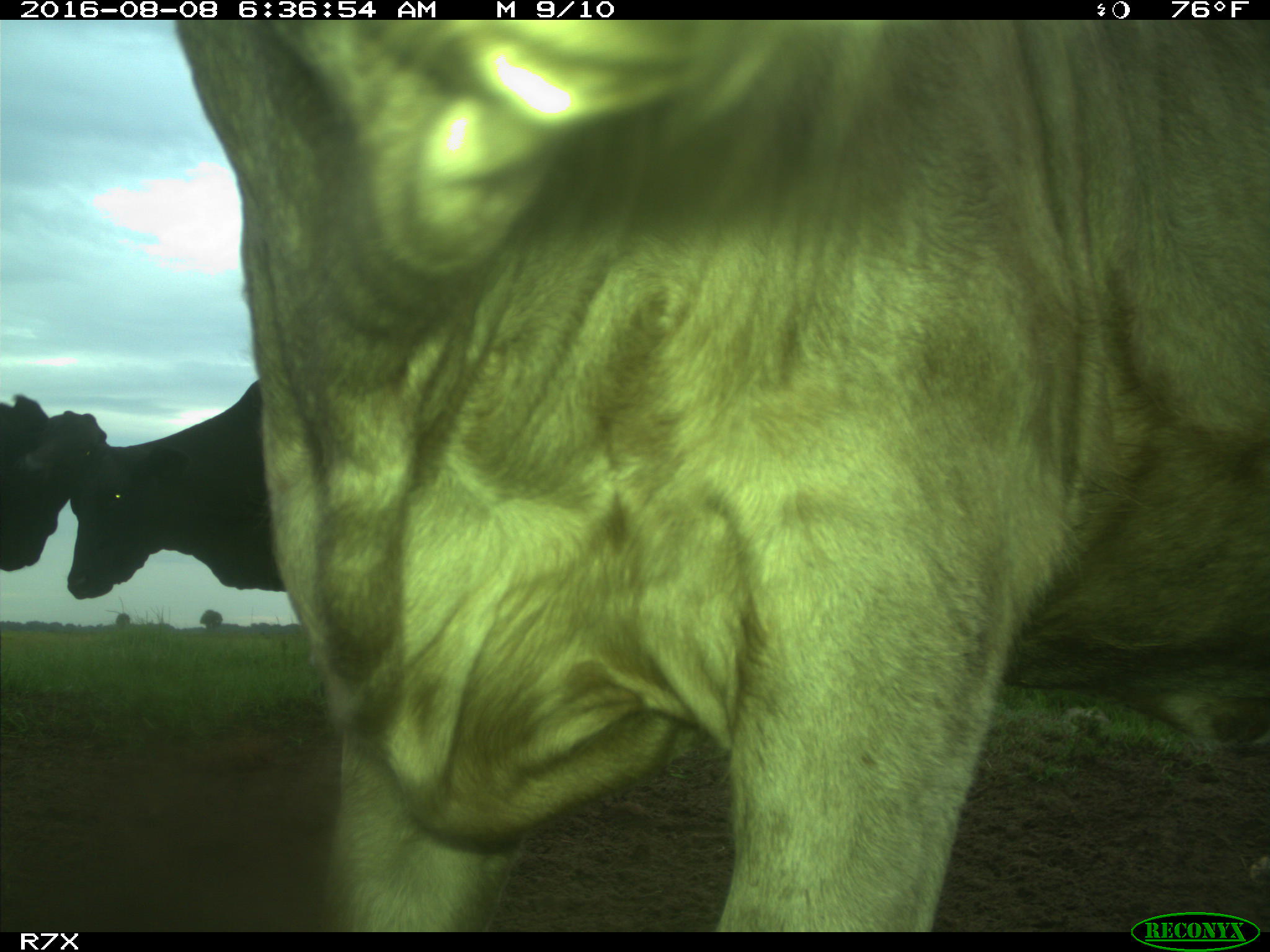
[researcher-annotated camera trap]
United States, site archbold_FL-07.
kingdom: Animalia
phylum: Chordata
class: Mammalia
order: Artiodactyla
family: Bovidae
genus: Bos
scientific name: Bos taurus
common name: domestic cow